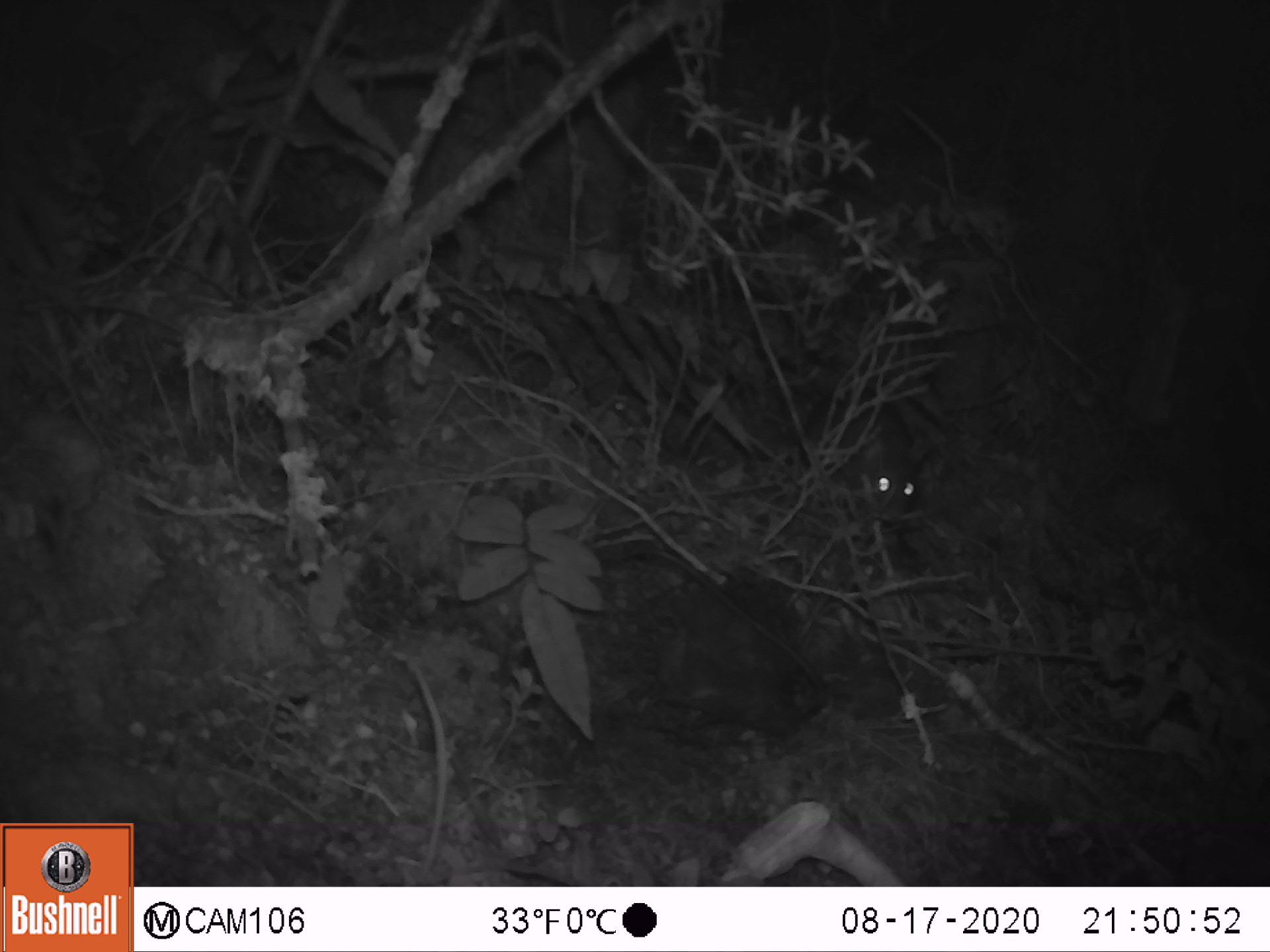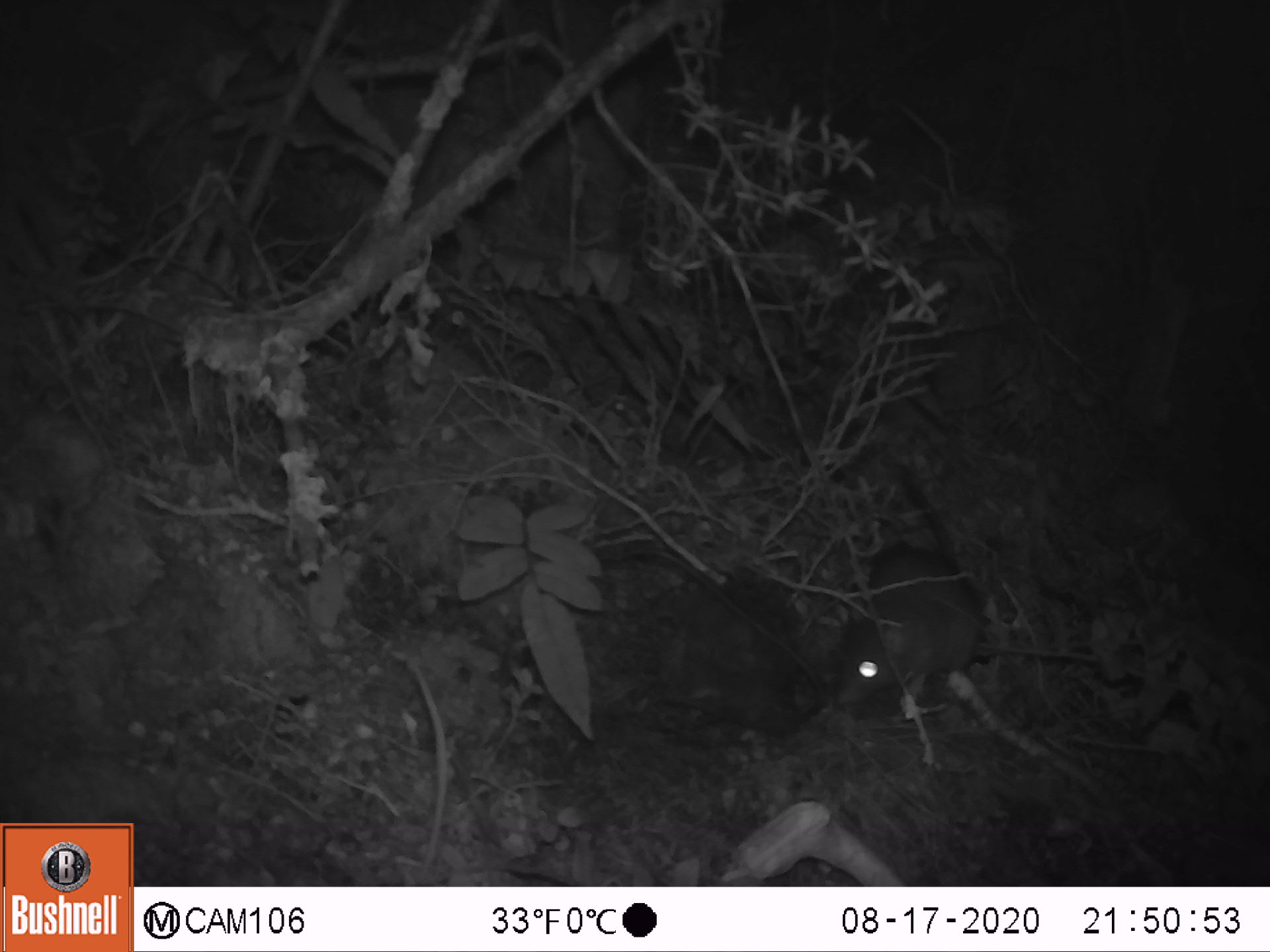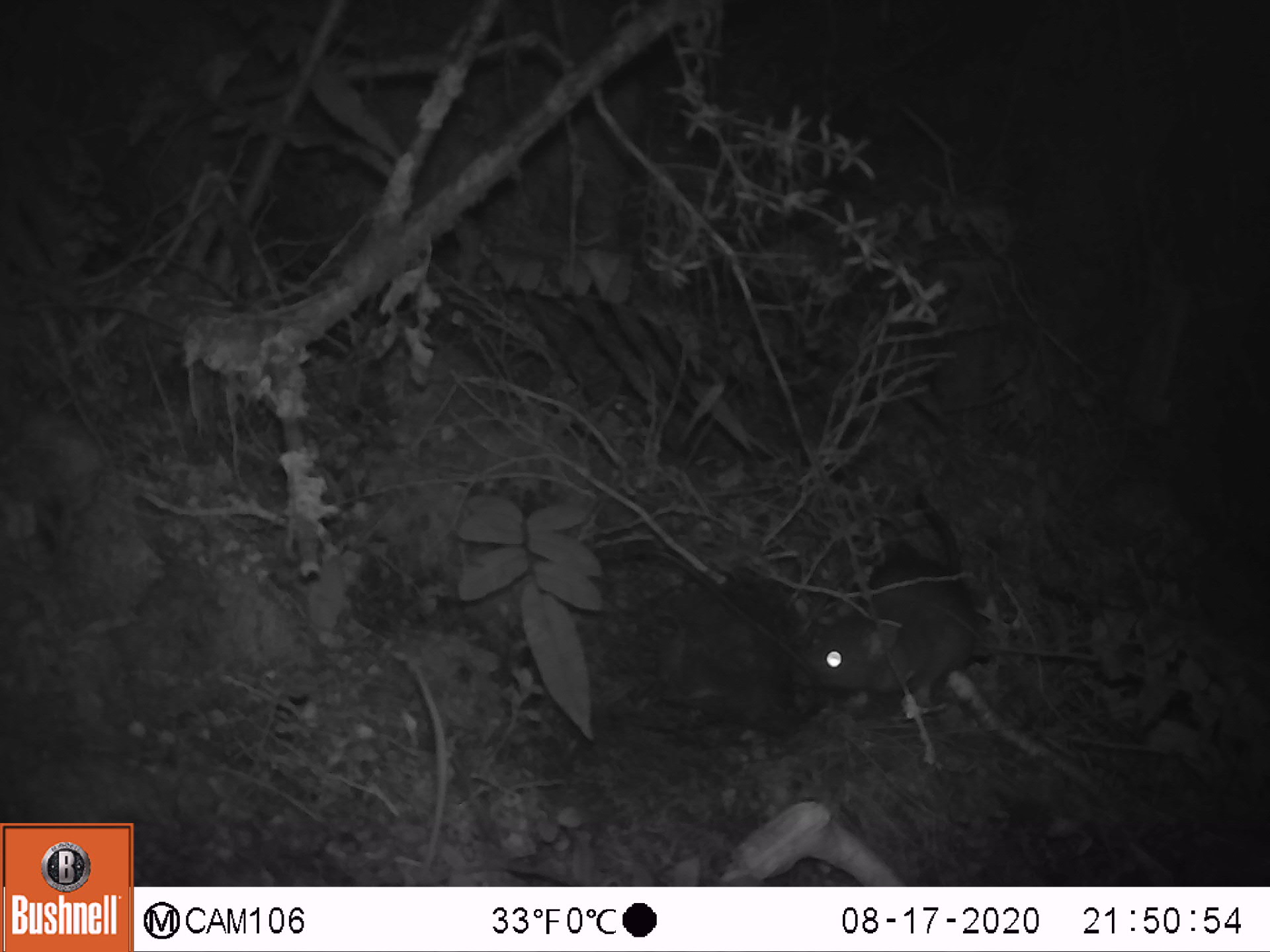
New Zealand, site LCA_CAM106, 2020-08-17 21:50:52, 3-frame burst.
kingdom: Animalia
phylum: Chordata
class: Mammalia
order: Rodentia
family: Muridae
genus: Rattus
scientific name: Rattus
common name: rat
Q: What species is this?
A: Rat (Rattus).